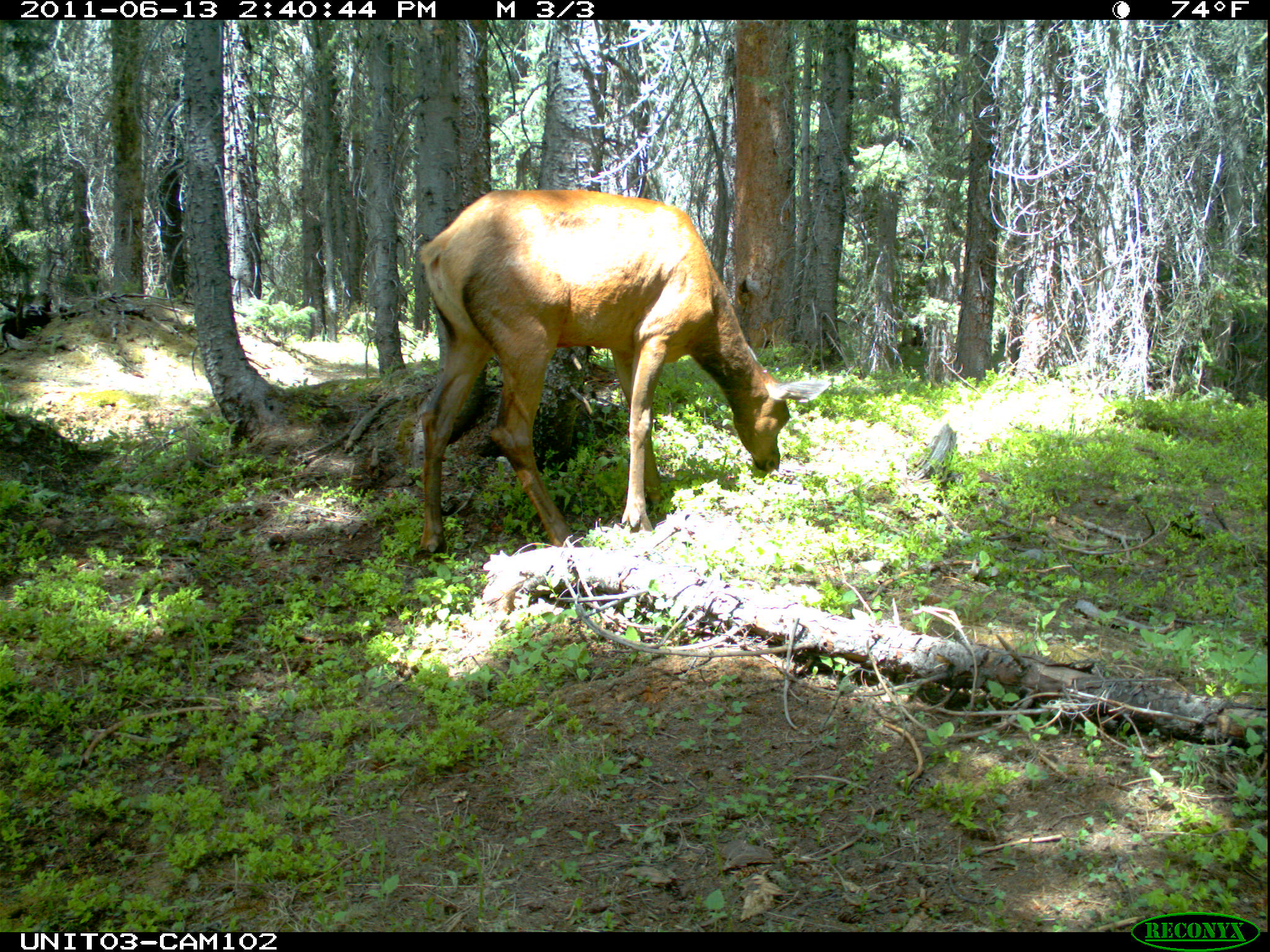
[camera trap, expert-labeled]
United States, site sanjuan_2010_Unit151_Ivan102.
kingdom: Animalia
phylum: Chordata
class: Mammalia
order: Artiodactyla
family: Cervidae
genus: Cervus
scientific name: Cervus elaphus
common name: red deer